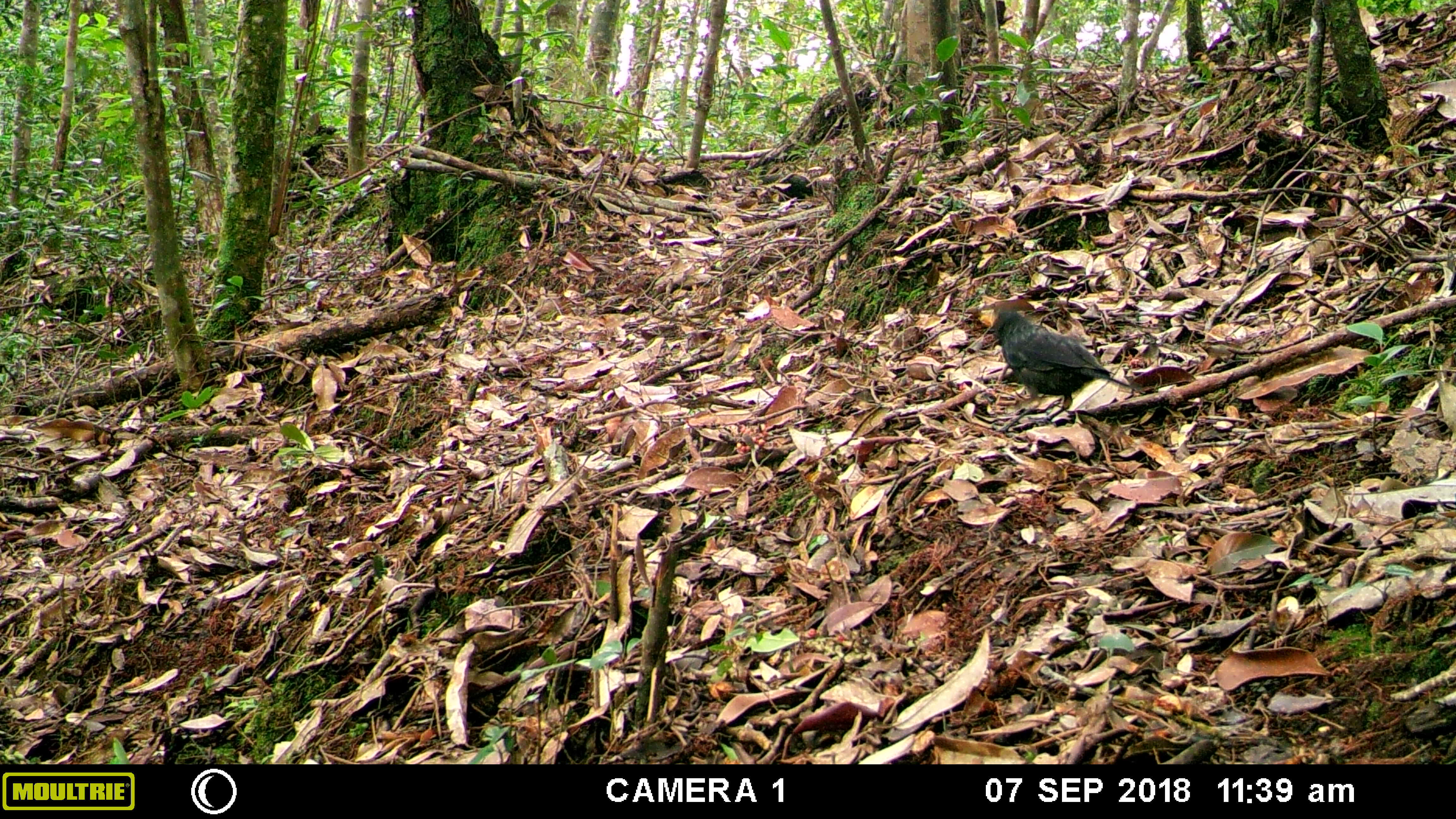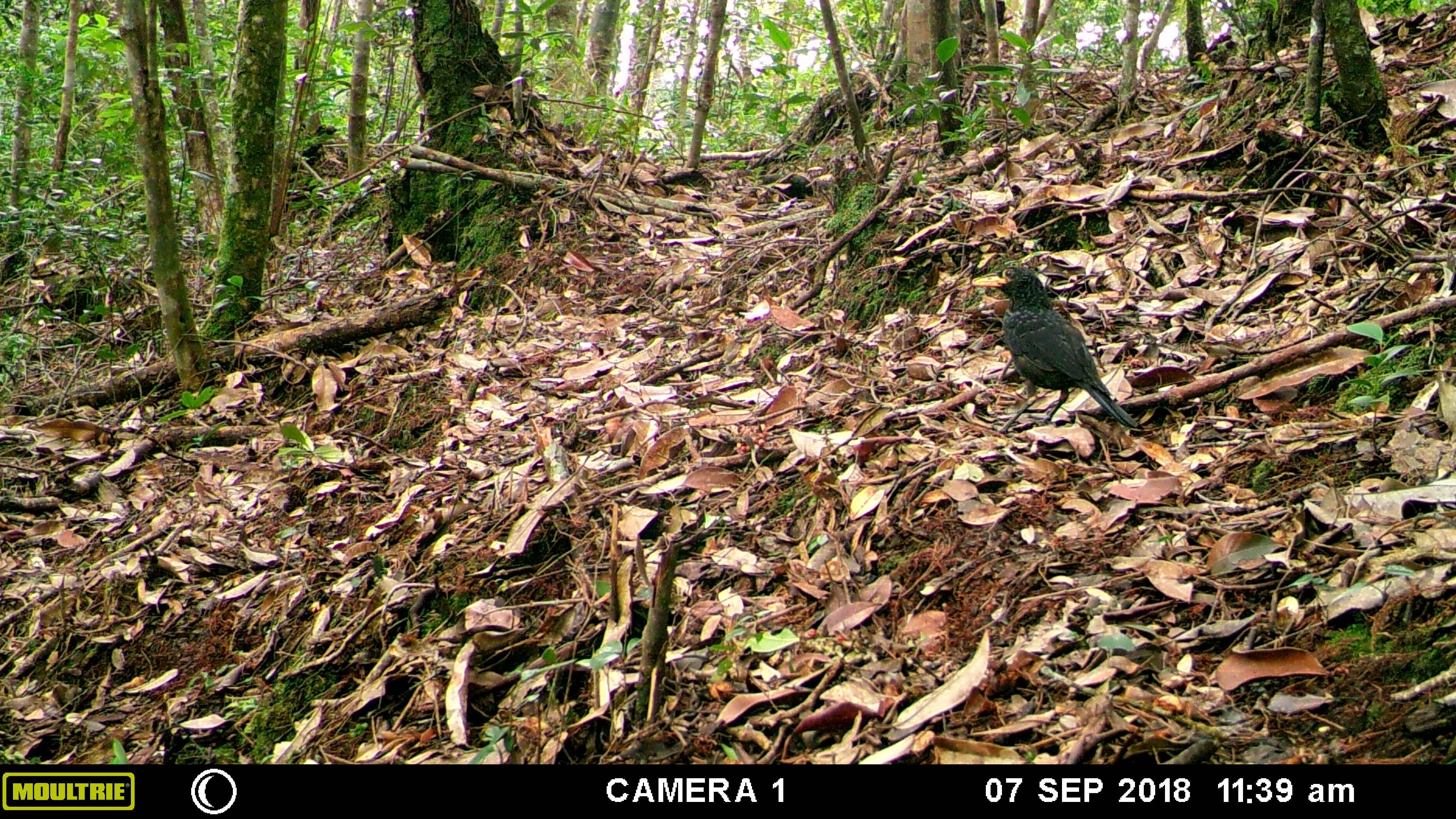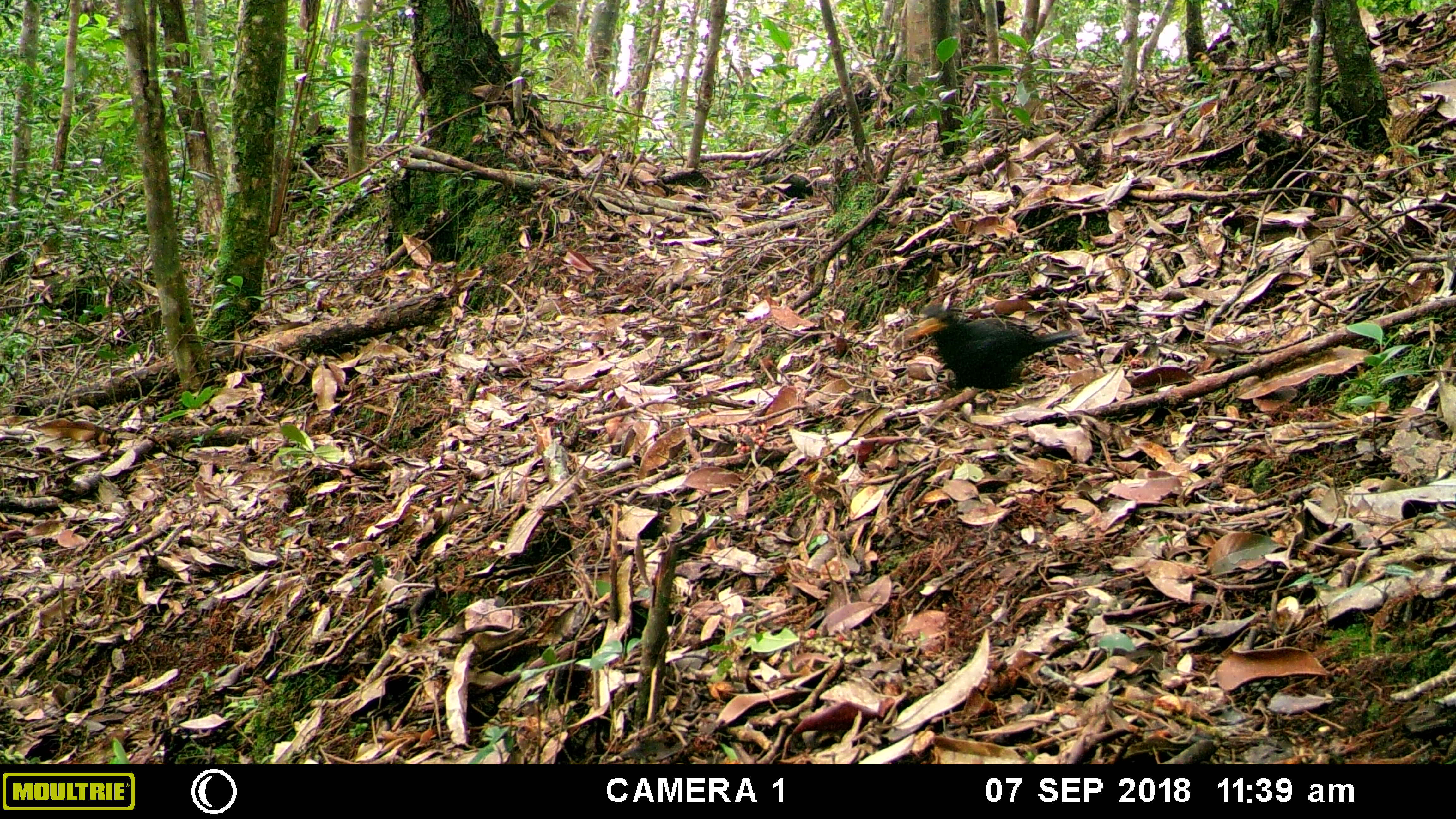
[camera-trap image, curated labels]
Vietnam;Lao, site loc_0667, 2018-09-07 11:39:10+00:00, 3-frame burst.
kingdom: Animalia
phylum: Chordata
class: Aves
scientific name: Aves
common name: bird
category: unidentified bird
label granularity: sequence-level